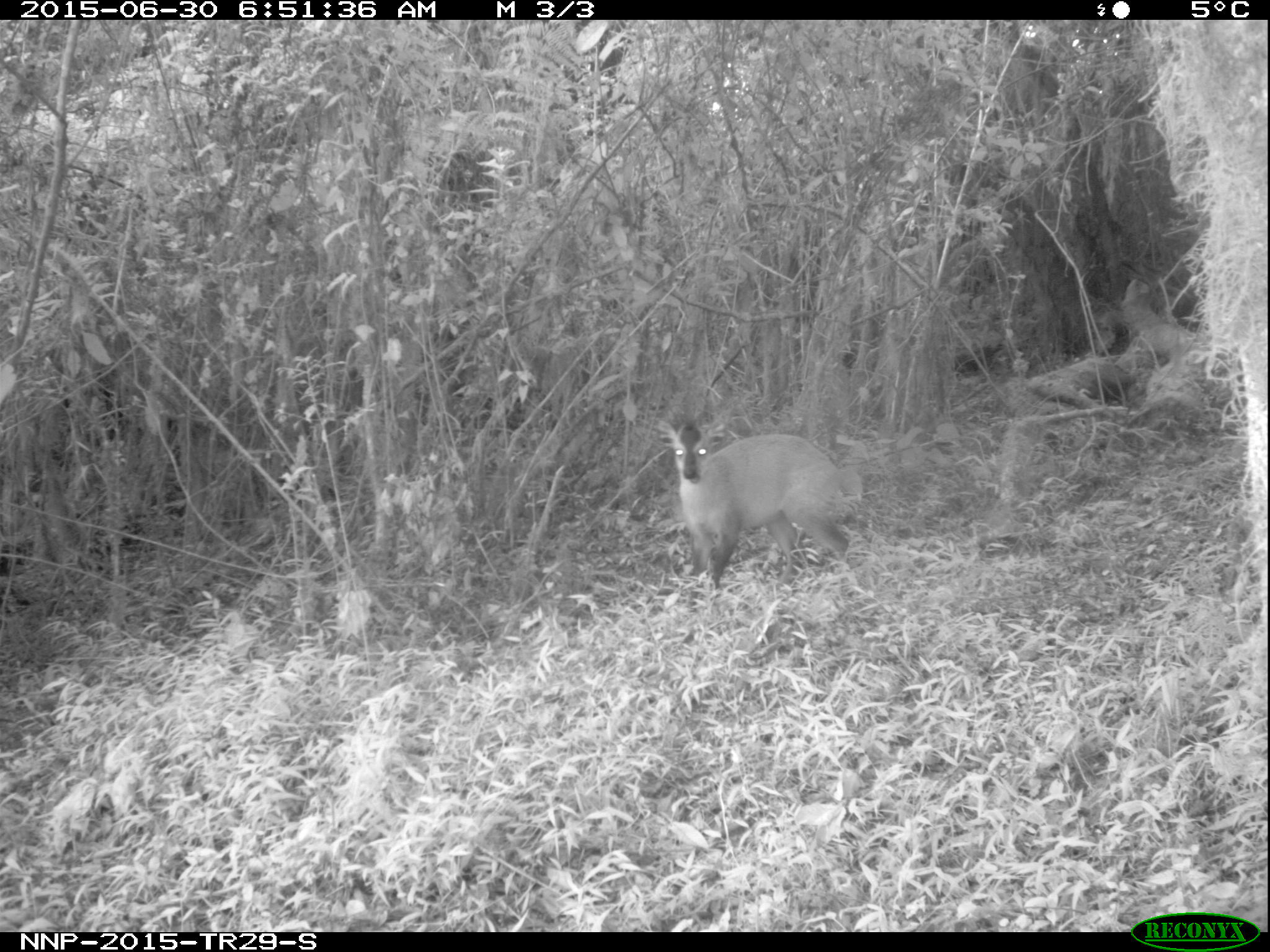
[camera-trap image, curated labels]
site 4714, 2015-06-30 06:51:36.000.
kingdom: Animalia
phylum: Chordata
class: Mammalia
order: Artiodactyla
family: Bovidae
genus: Cephalophus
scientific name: Cephalophus nigrifrons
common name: black-fronted duiker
Cephalophus nigrifrons (black-fronted duiker), count 1.